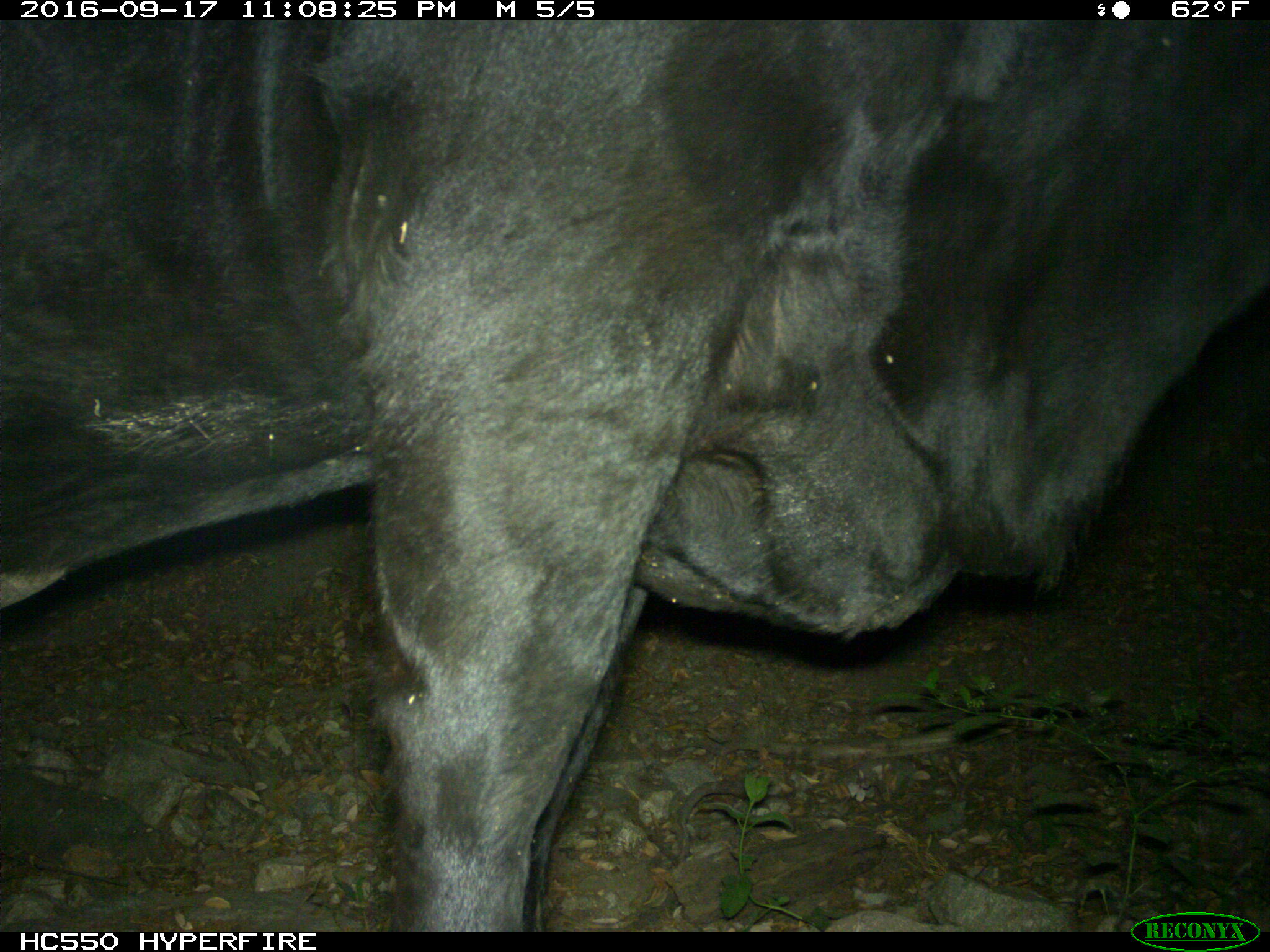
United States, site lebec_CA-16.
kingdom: Animalia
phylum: Chordata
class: Mammalia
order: Artiodactyla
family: Bovidae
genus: Bos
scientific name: Bos taurus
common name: domestic cow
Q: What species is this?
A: Bos taurus (domestic cow).